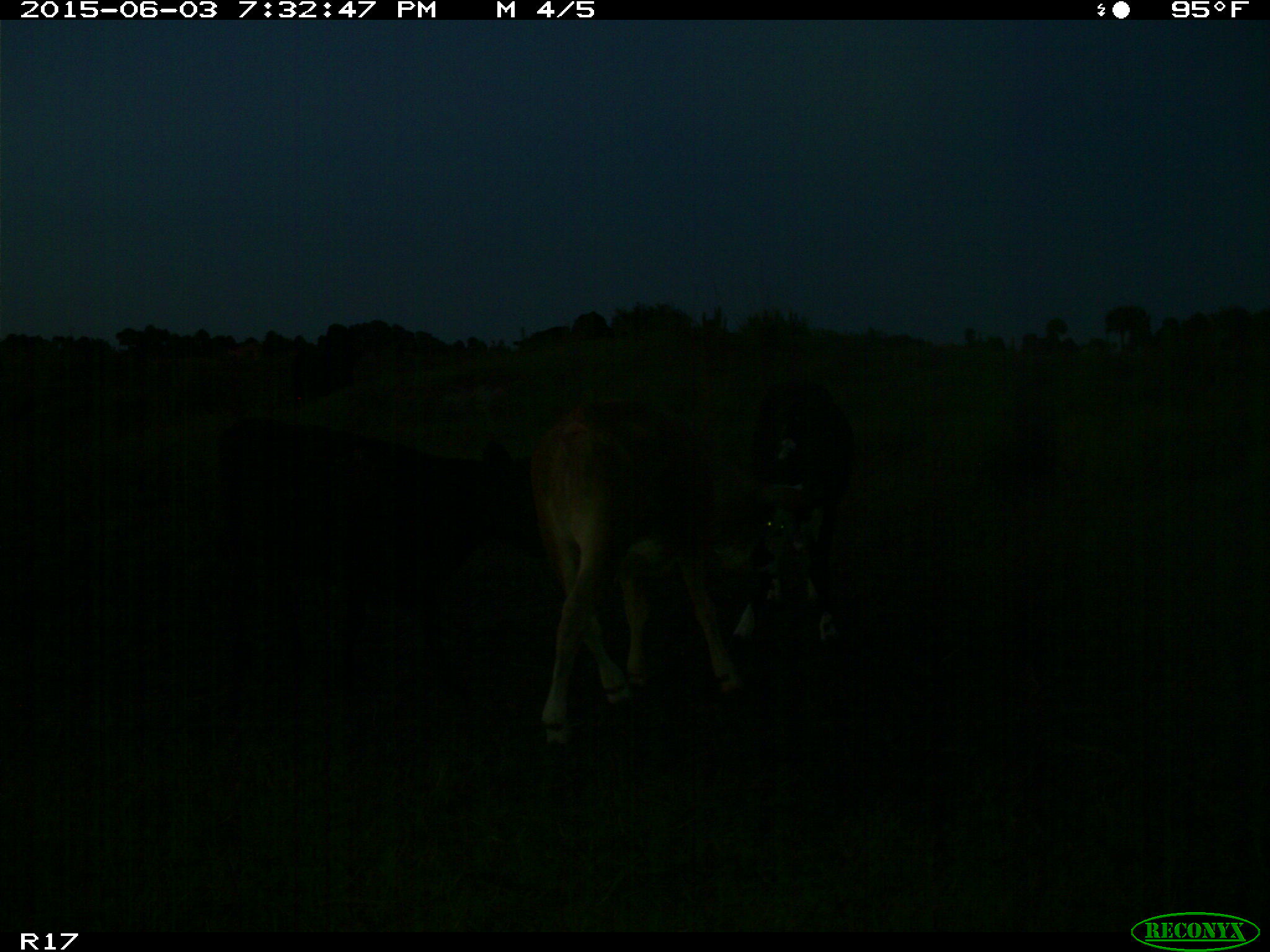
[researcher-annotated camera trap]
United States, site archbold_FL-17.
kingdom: Animalia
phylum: Chordata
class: Mammalia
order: Artiodactyla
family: Bovidae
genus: Bos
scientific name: Bos taurus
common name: domestic cow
Bos taurus (domestic cow).